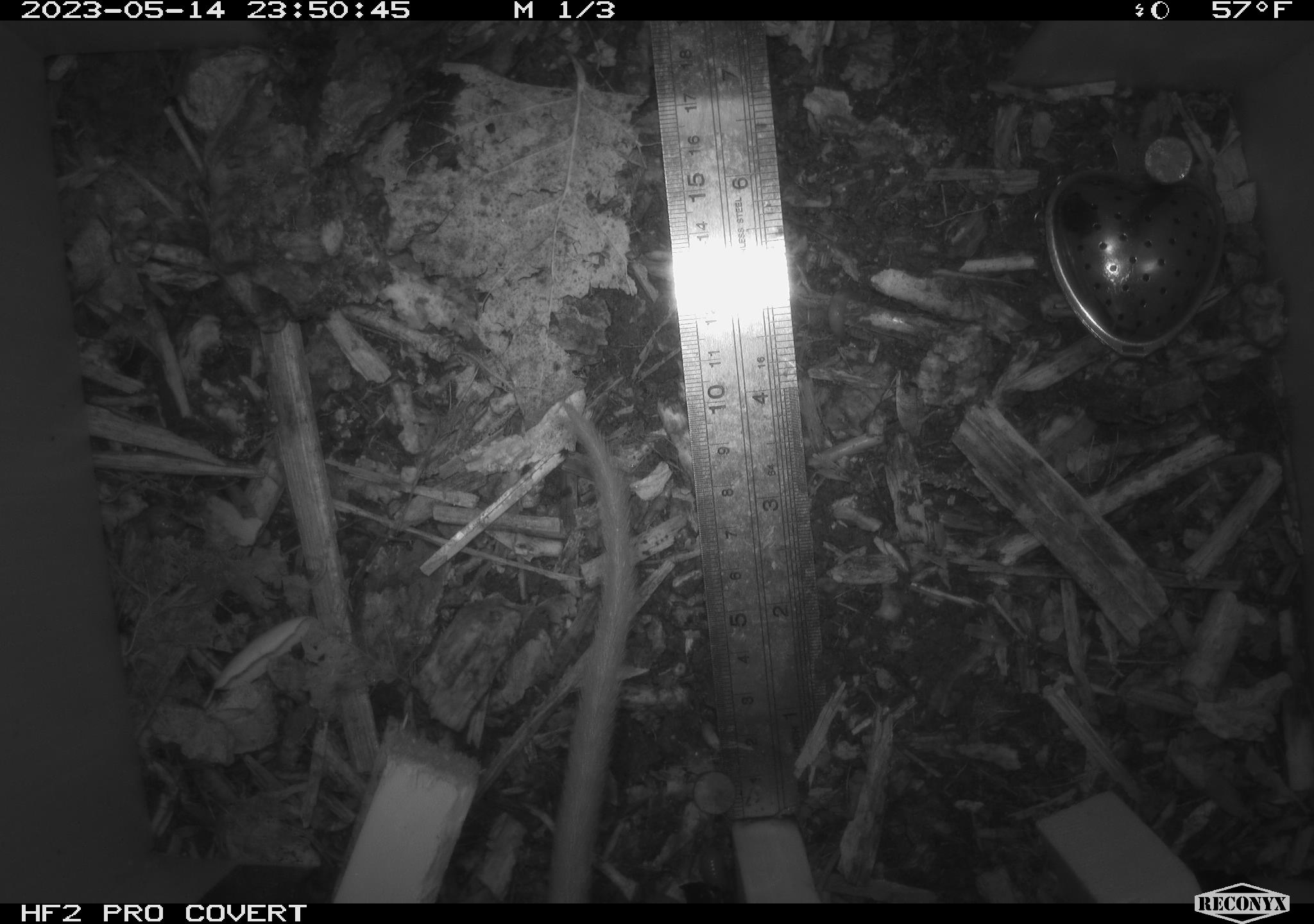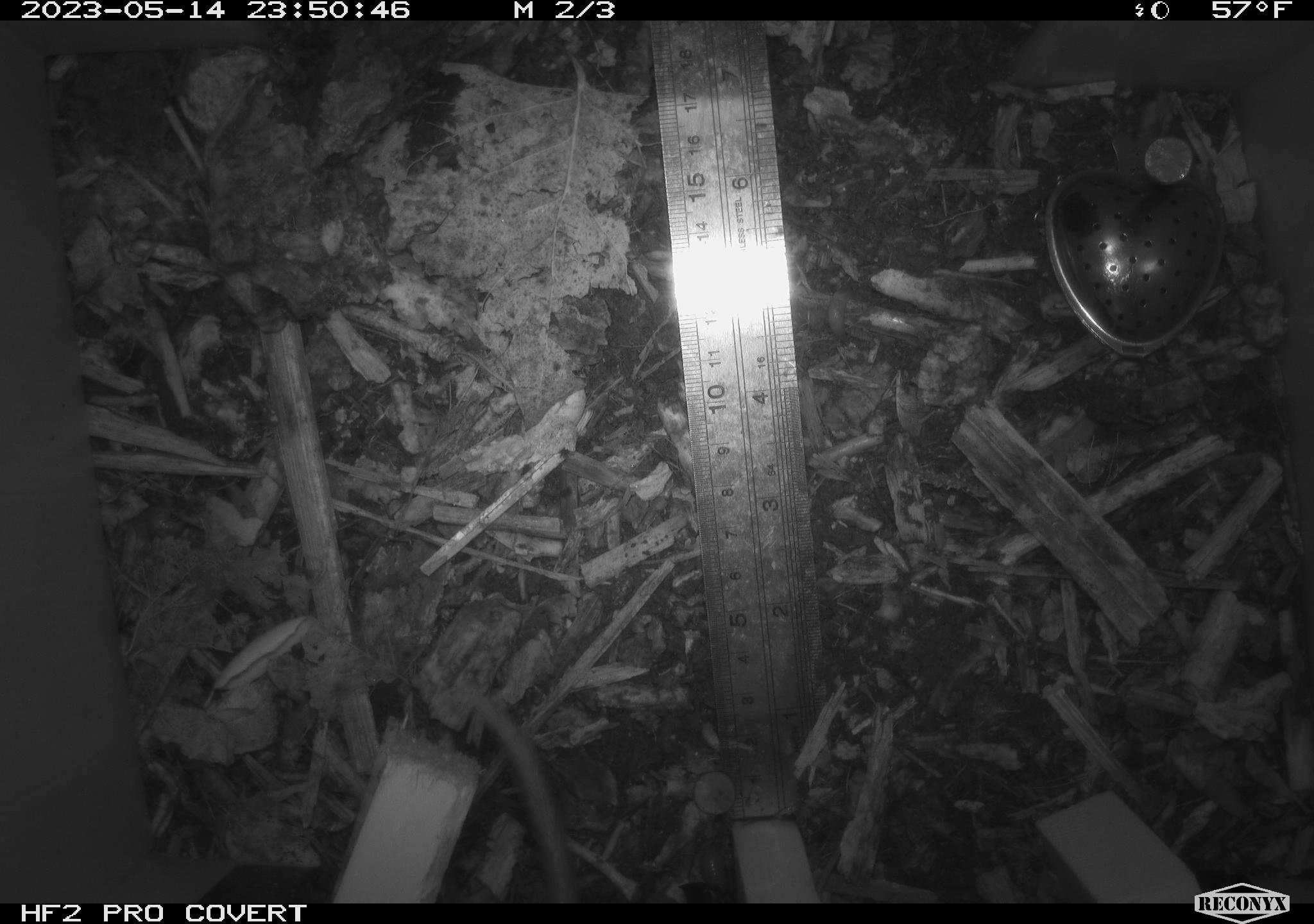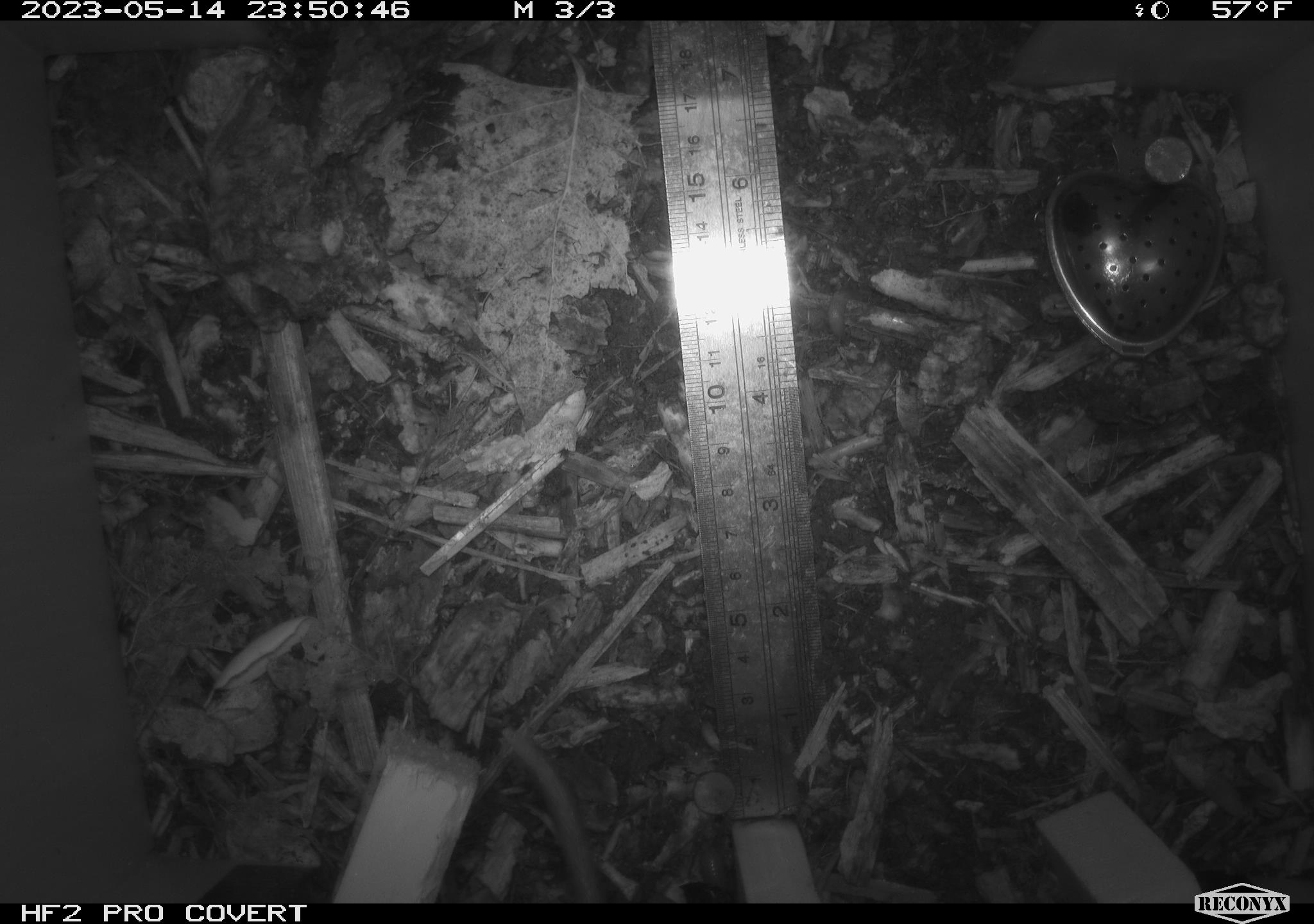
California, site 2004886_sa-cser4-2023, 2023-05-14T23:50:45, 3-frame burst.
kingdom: Animalia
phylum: Chordata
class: Mammalia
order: Rodentia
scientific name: Rodentia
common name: mouse species